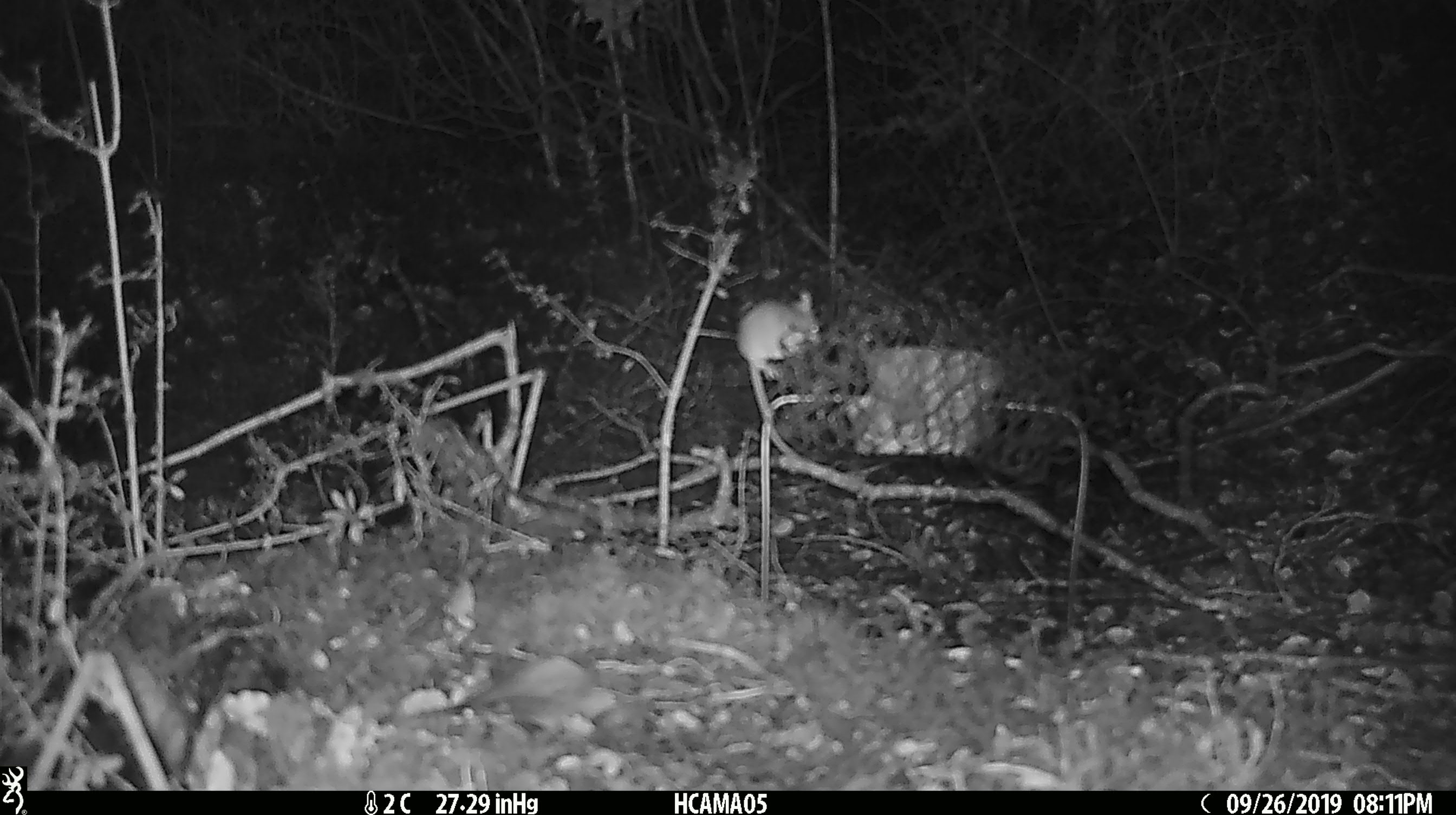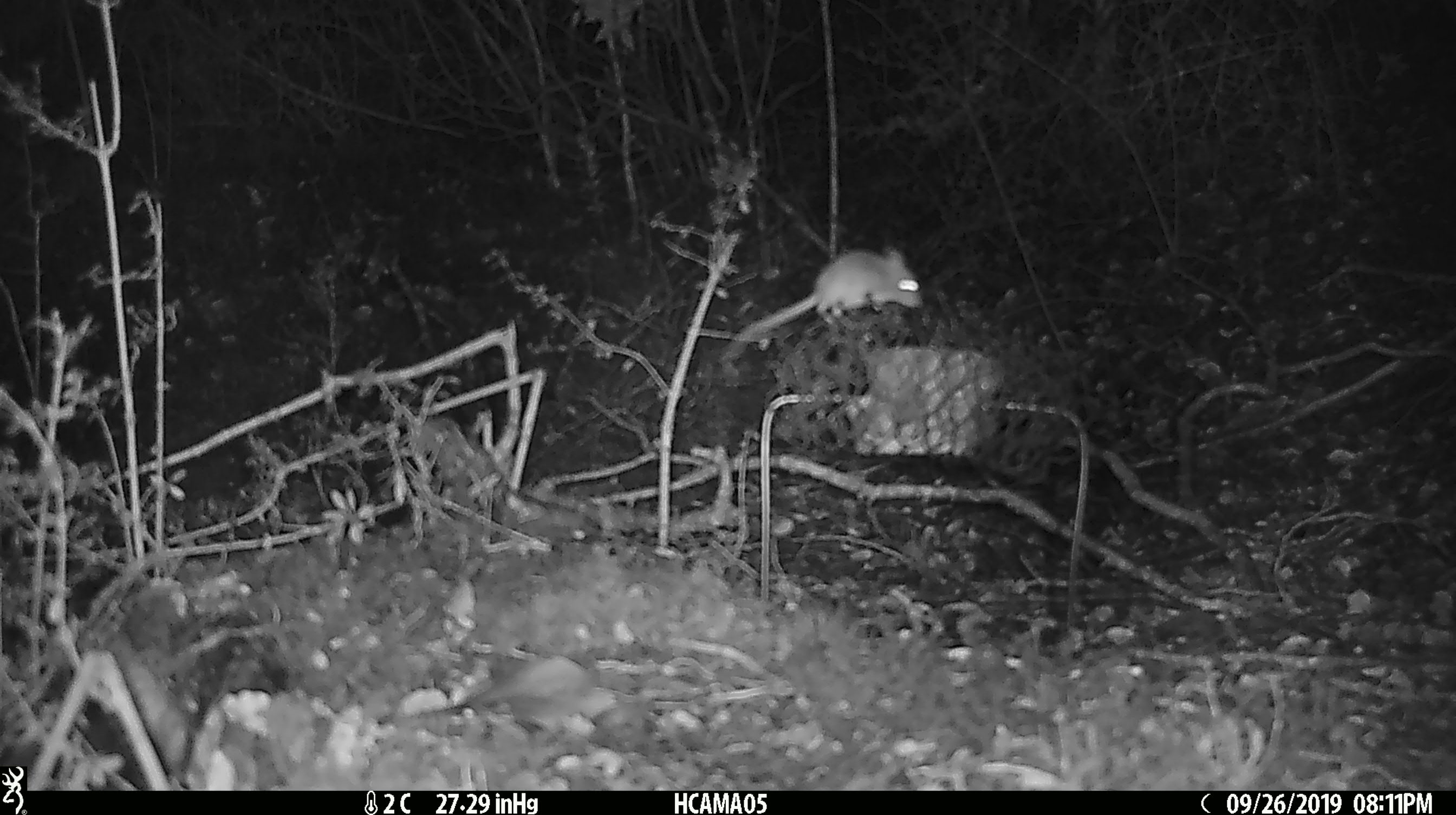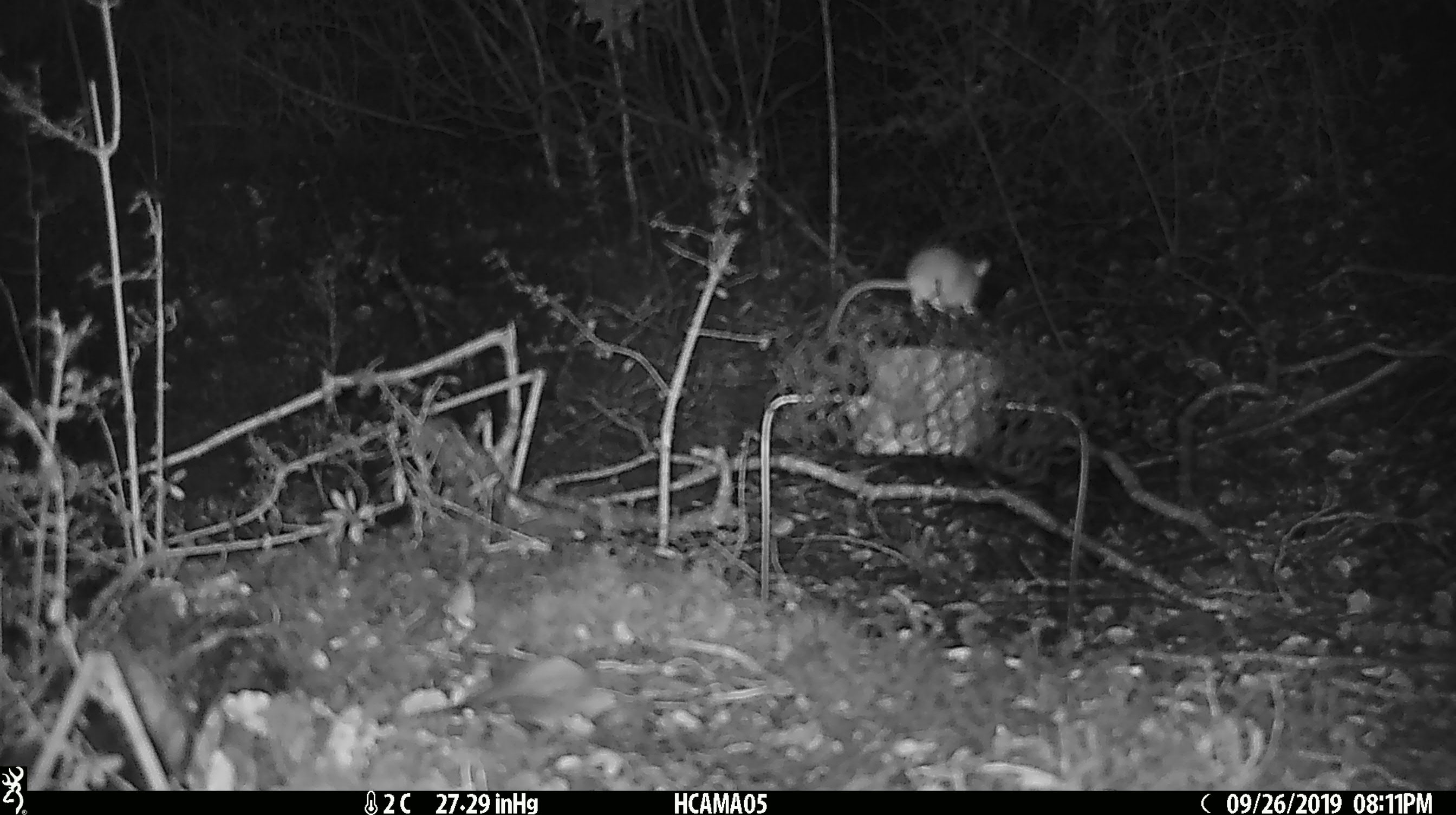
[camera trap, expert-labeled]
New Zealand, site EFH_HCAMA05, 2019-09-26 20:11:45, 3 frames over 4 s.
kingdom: Animalia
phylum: Chordata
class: Mammalia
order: Rodentia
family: Muridae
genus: Mus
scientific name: Mus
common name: mouse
Mouse (Mus).